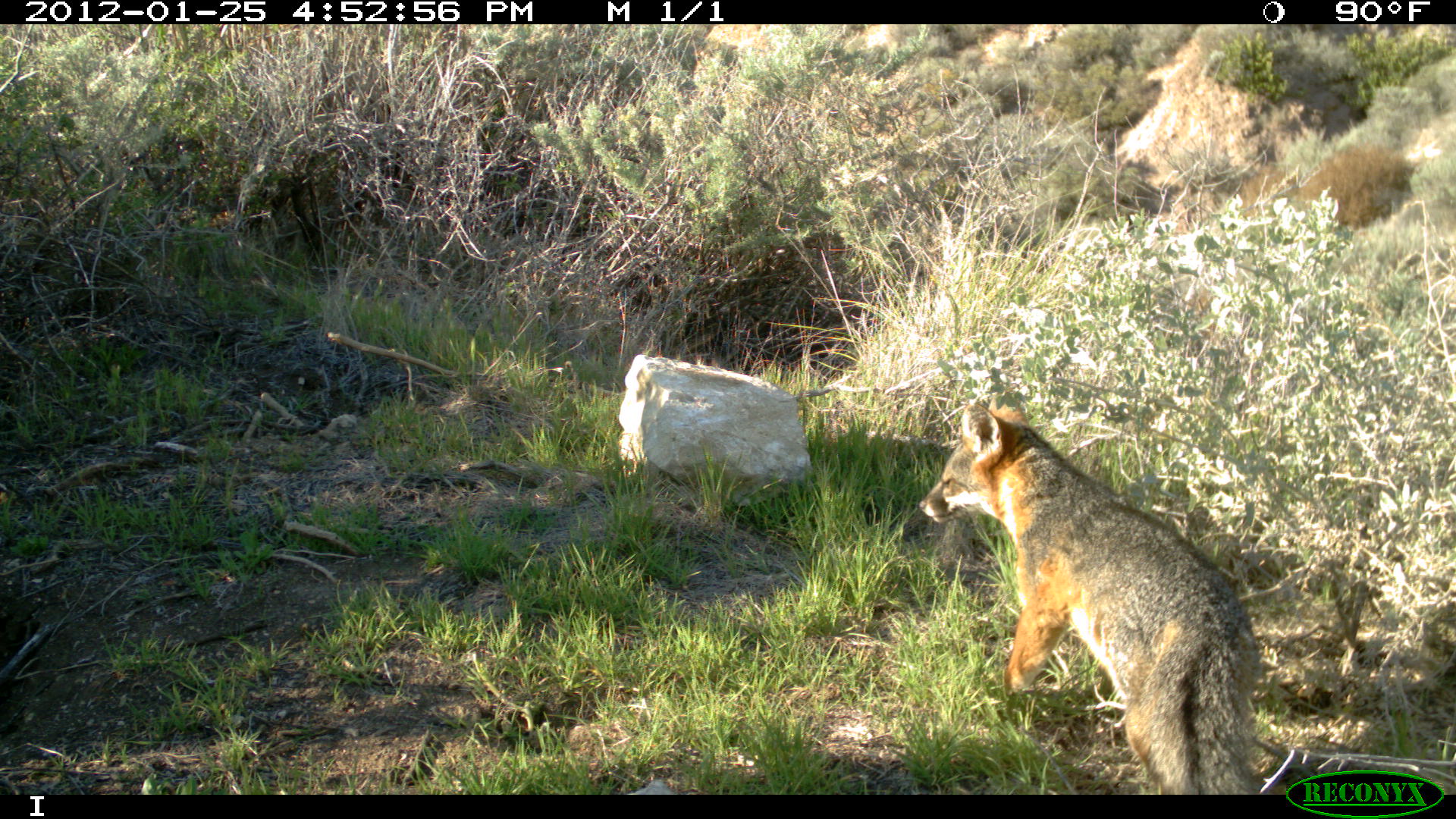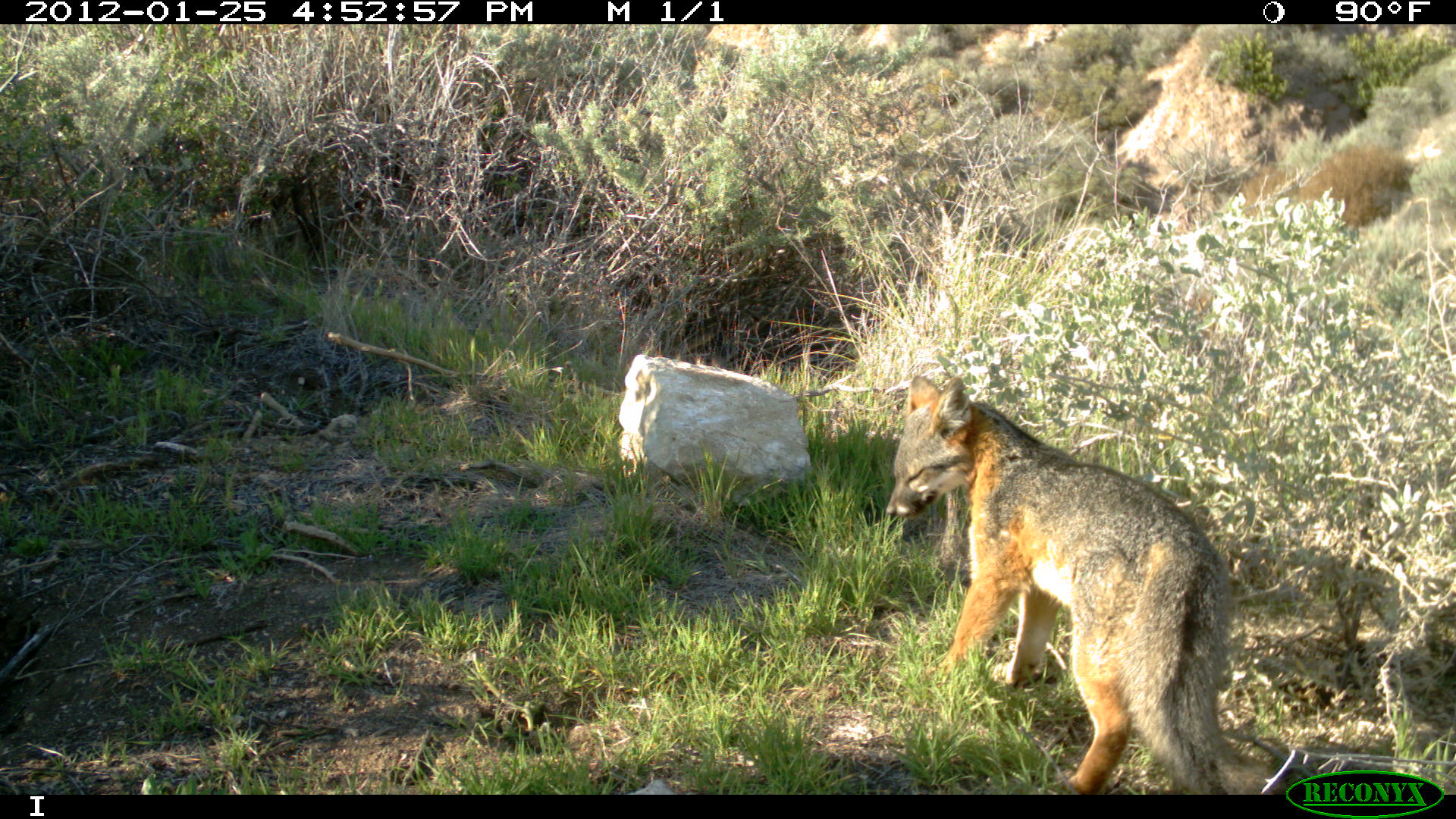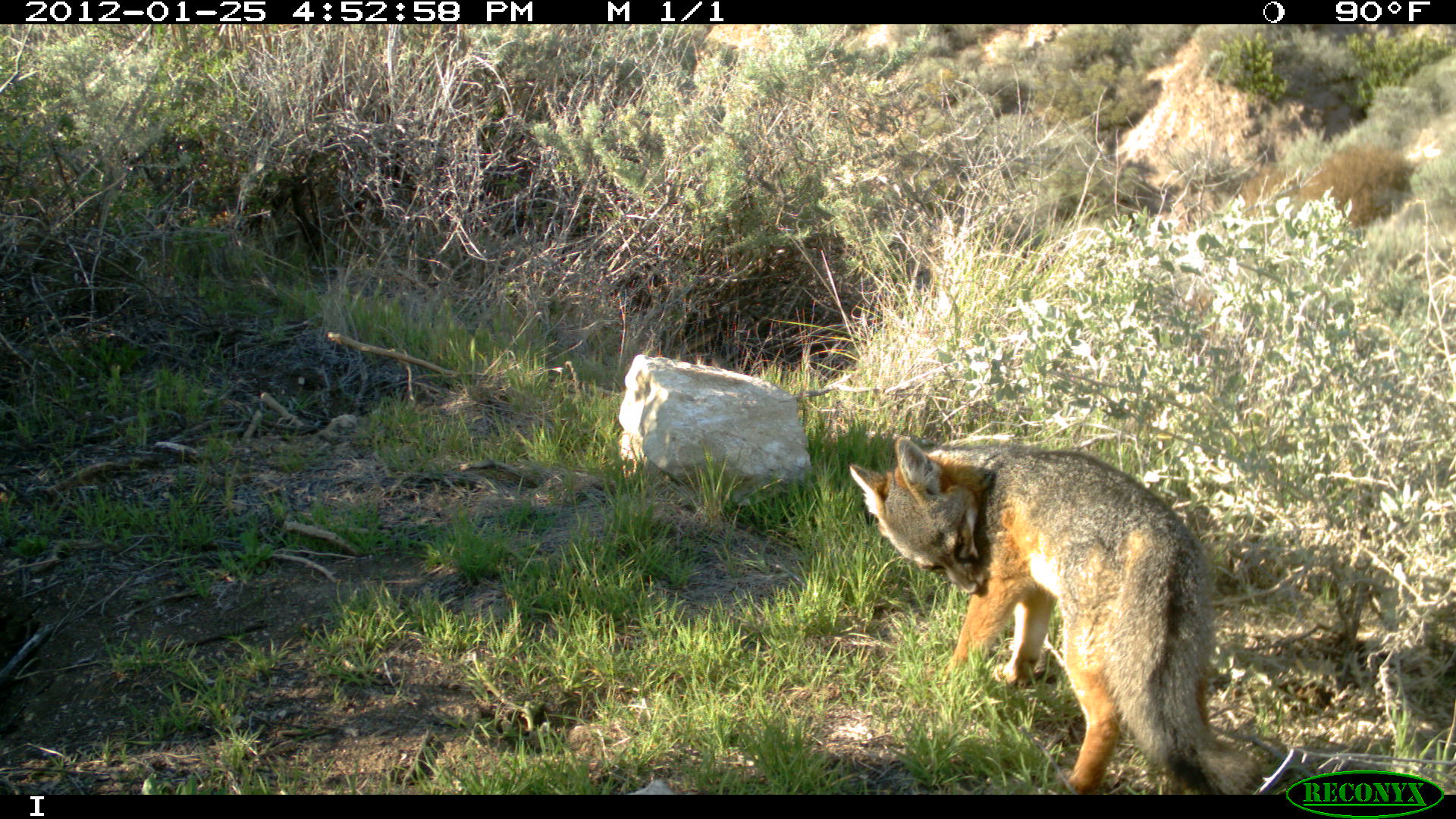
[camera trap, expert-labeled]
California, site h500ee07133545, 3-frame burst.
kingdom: Animalia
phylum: Chordata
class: Mammalia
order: Carnivora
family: Canidae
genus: Urocyon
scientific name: Urocyon littoralis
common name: island fox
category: fox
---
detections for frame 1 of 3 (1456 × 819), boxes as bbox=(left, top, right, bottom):
fox: bbox=(918, 391, 1262, 795)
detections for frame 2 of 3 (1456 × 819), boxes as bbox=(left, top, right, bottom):
fox: bbox=(886, 375, 1290, 793)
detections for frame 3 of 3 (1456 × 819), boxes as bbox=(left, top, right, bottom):
fox: bbox=(849, 437, 1260, 795)